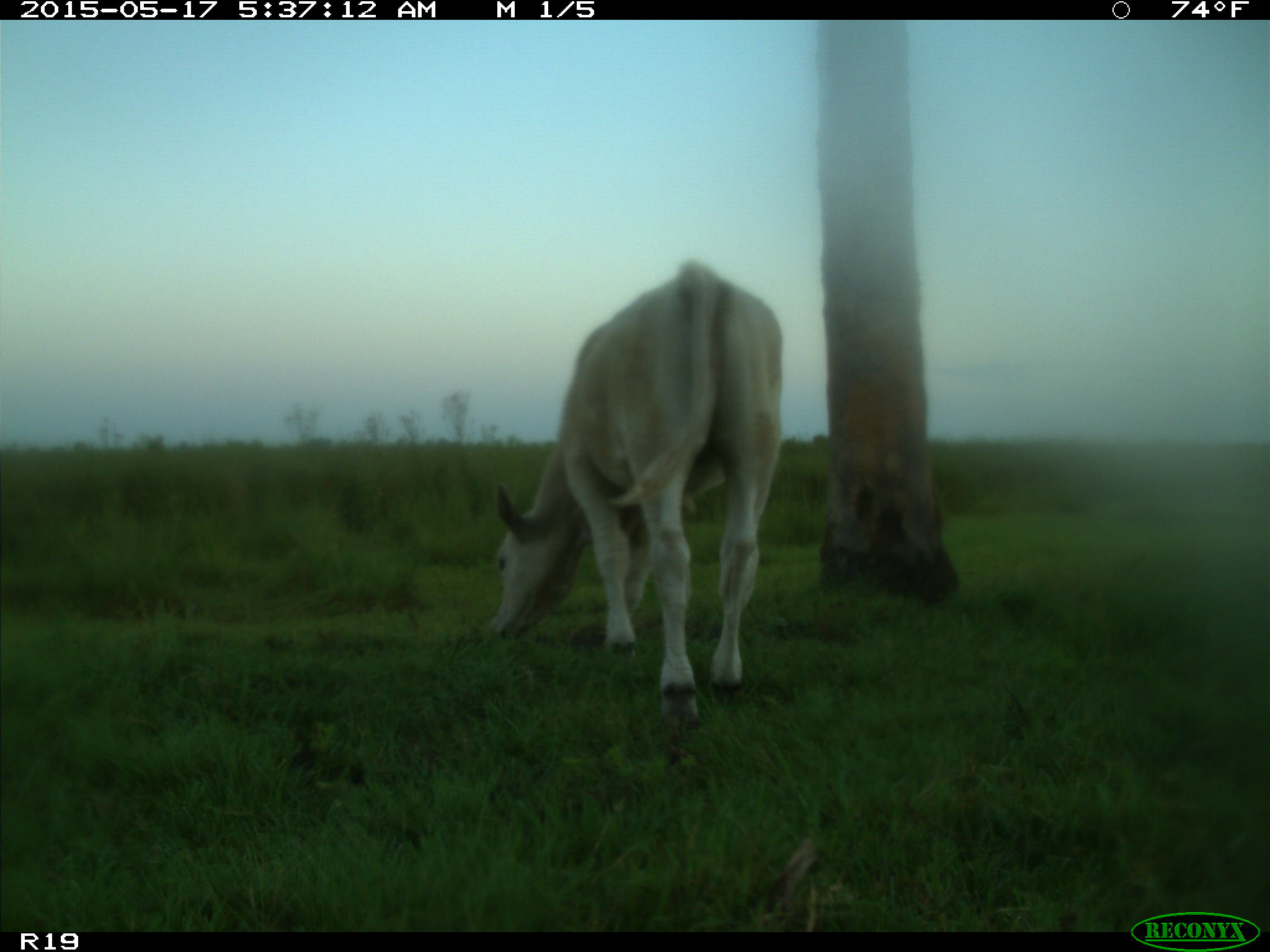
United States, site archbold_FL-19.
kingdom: Animalia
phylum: Chordata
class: Mammalia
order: Artiodactyla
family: Bovidae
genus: Bos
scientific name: Bos taurus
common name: domestic cow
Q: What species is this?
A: Bos taurus (domestic cow).